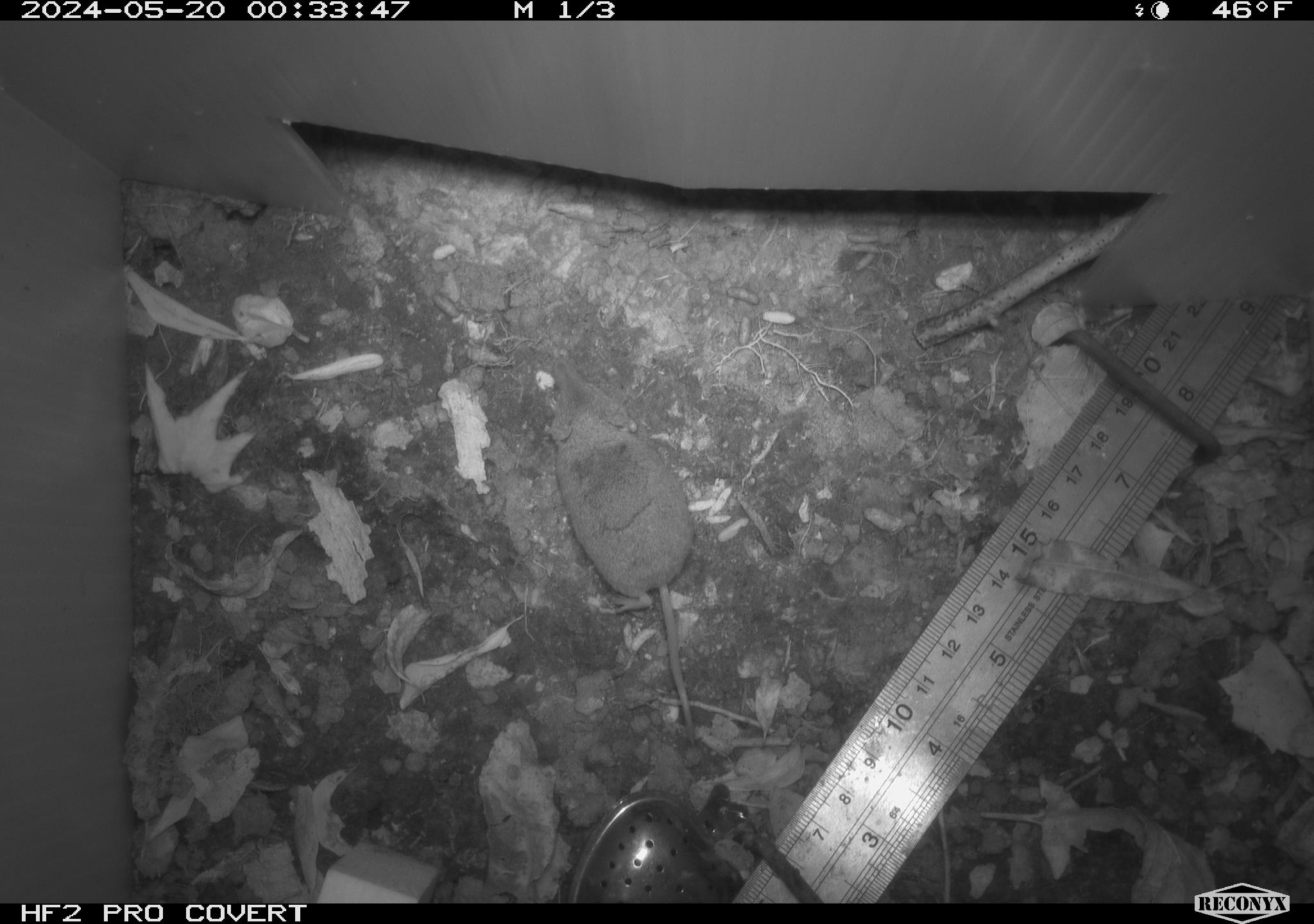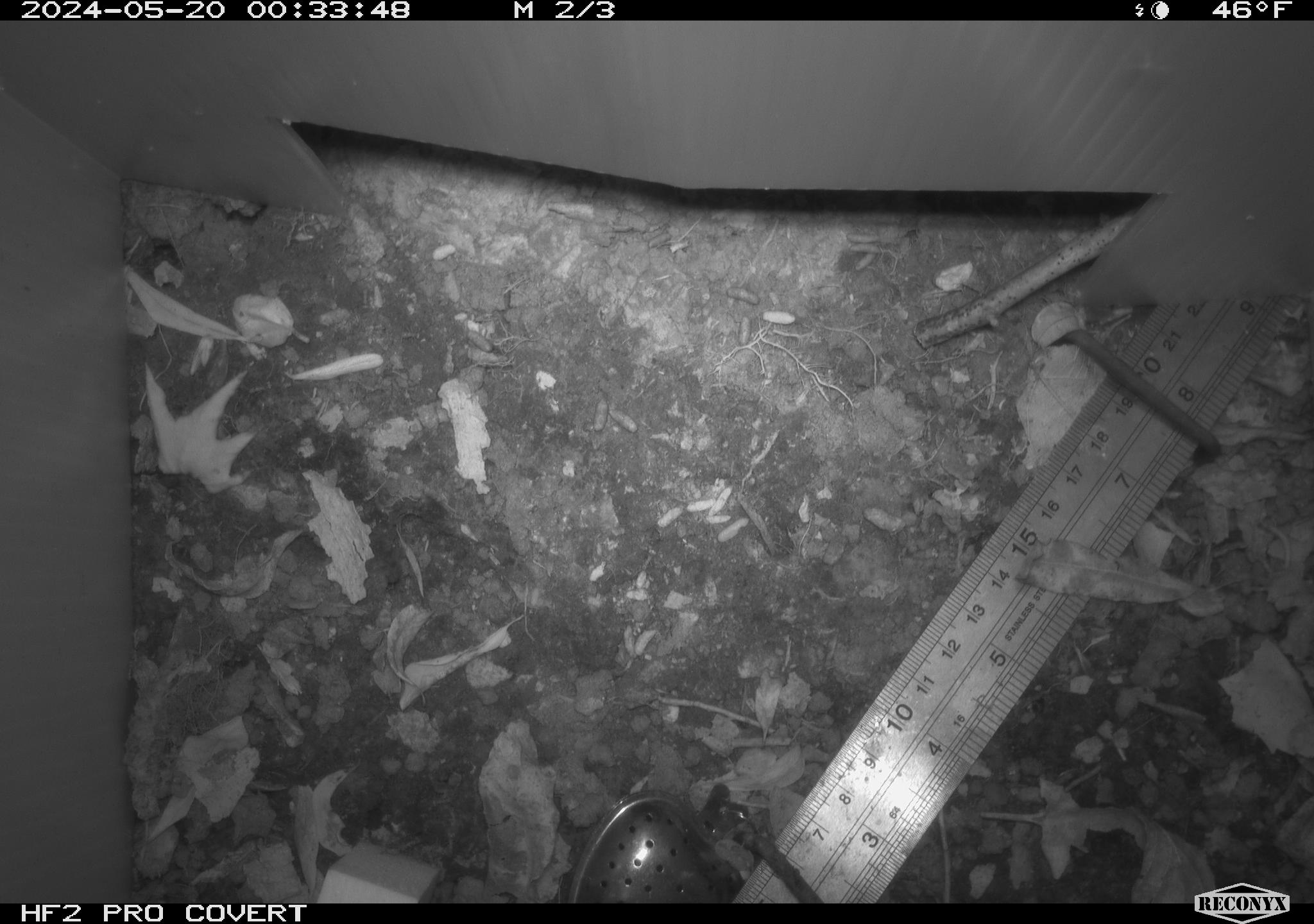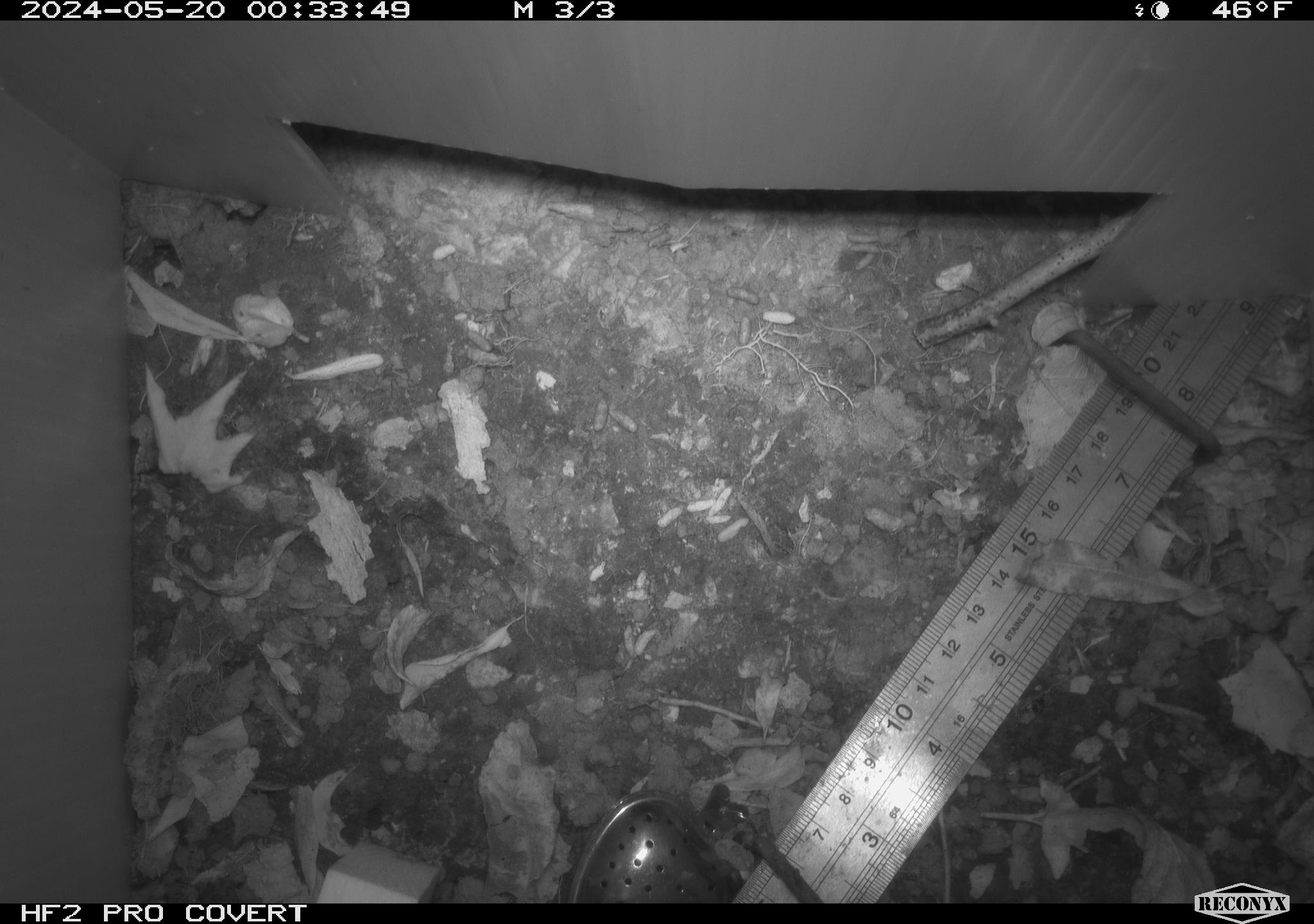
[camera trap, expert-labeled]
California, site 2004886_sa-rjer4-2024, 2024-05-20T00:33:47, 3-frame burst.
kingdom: Animalia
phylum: Chordata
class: Mammalia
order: Rodentia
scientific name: Rodentia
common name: mouse species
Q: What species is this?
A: Mouse species (Rodentia).